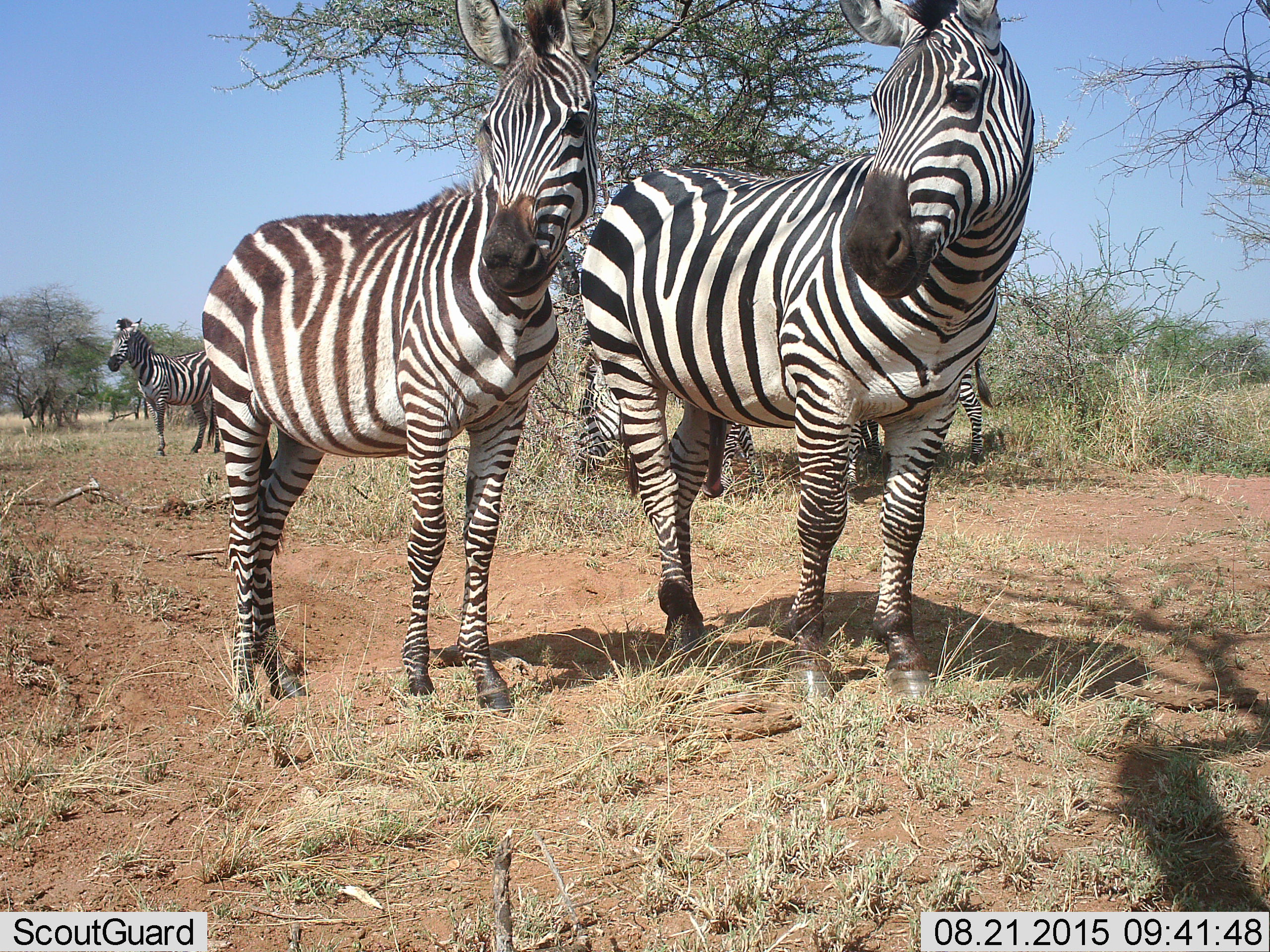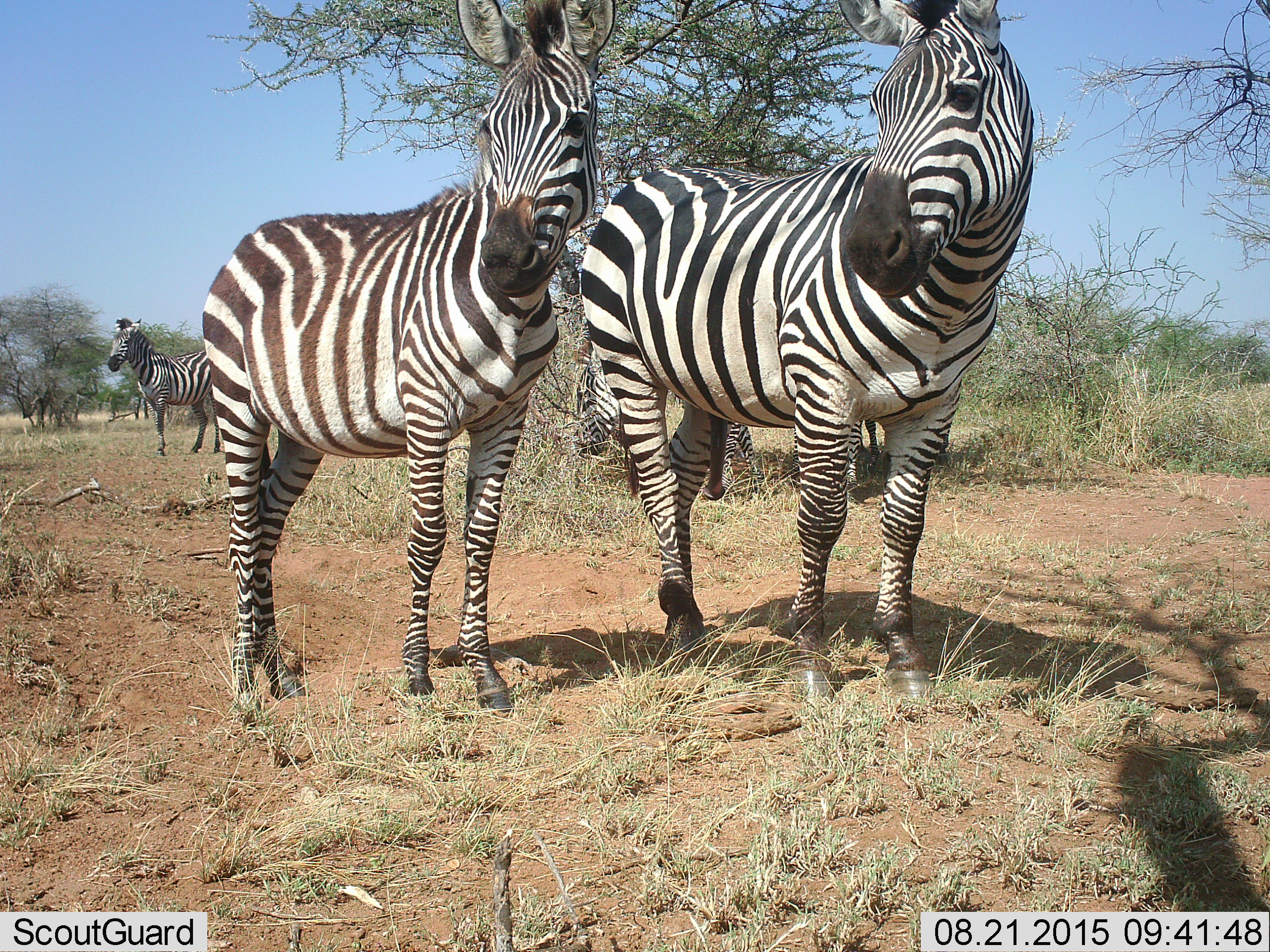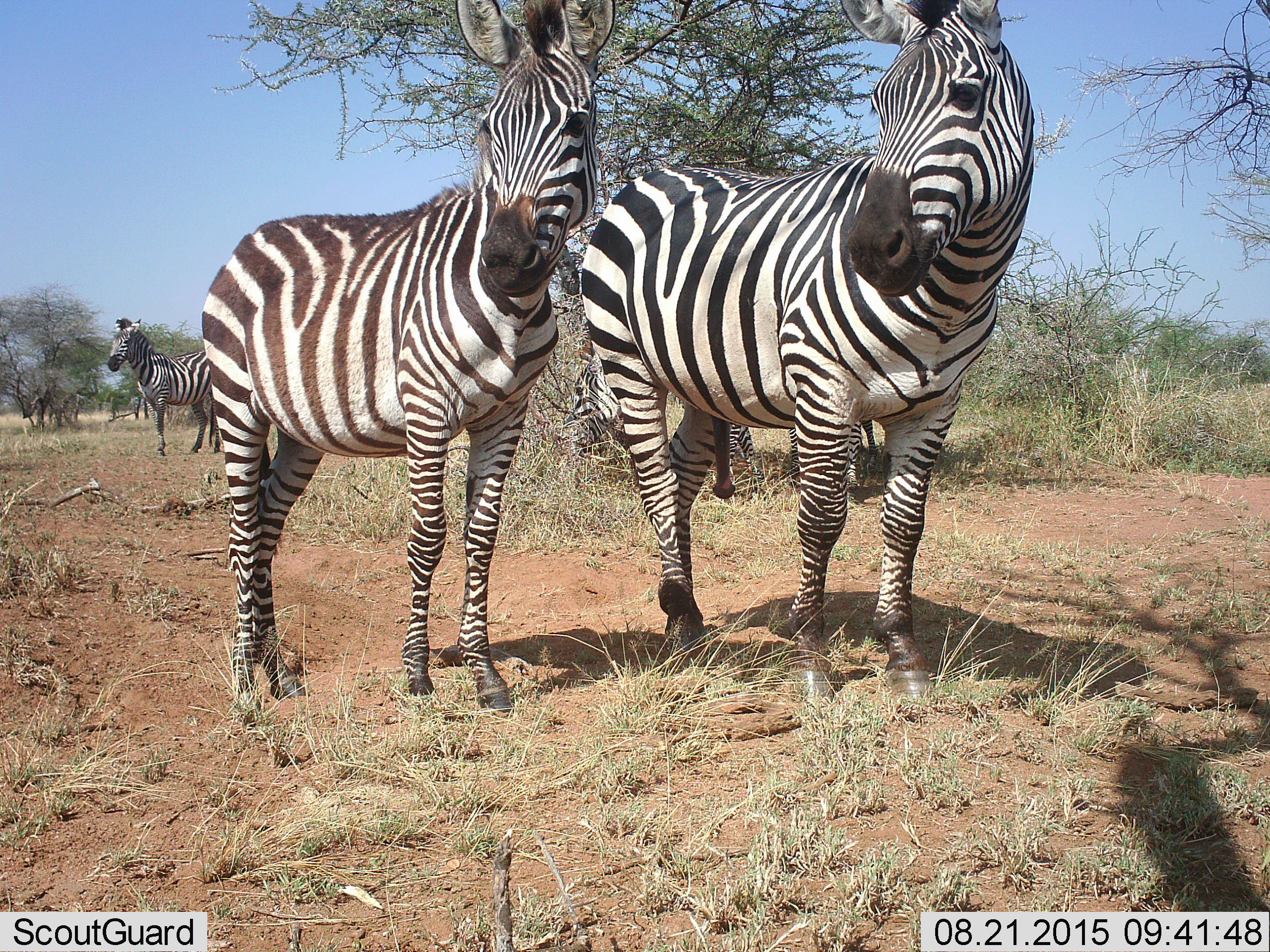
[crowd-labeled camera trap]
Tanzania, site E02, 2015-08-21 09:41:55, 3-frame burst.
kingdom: Animalia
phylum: Chordata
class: Mammalia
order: Perissodactyla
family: Equidae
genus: Equus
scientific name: Equus quagga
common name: plains zebra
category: zebra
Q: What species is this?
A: Zebra (plains zebra) (Equus quagga).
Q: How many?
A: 5.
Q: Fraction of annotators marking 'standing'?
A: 86%.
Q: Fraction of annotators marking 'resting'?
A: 0%.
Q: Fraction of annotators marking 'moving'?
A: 29%.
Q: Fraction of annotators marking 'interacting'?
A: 0%.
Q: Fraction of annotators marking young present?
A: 29%.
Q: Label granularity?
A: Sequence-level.